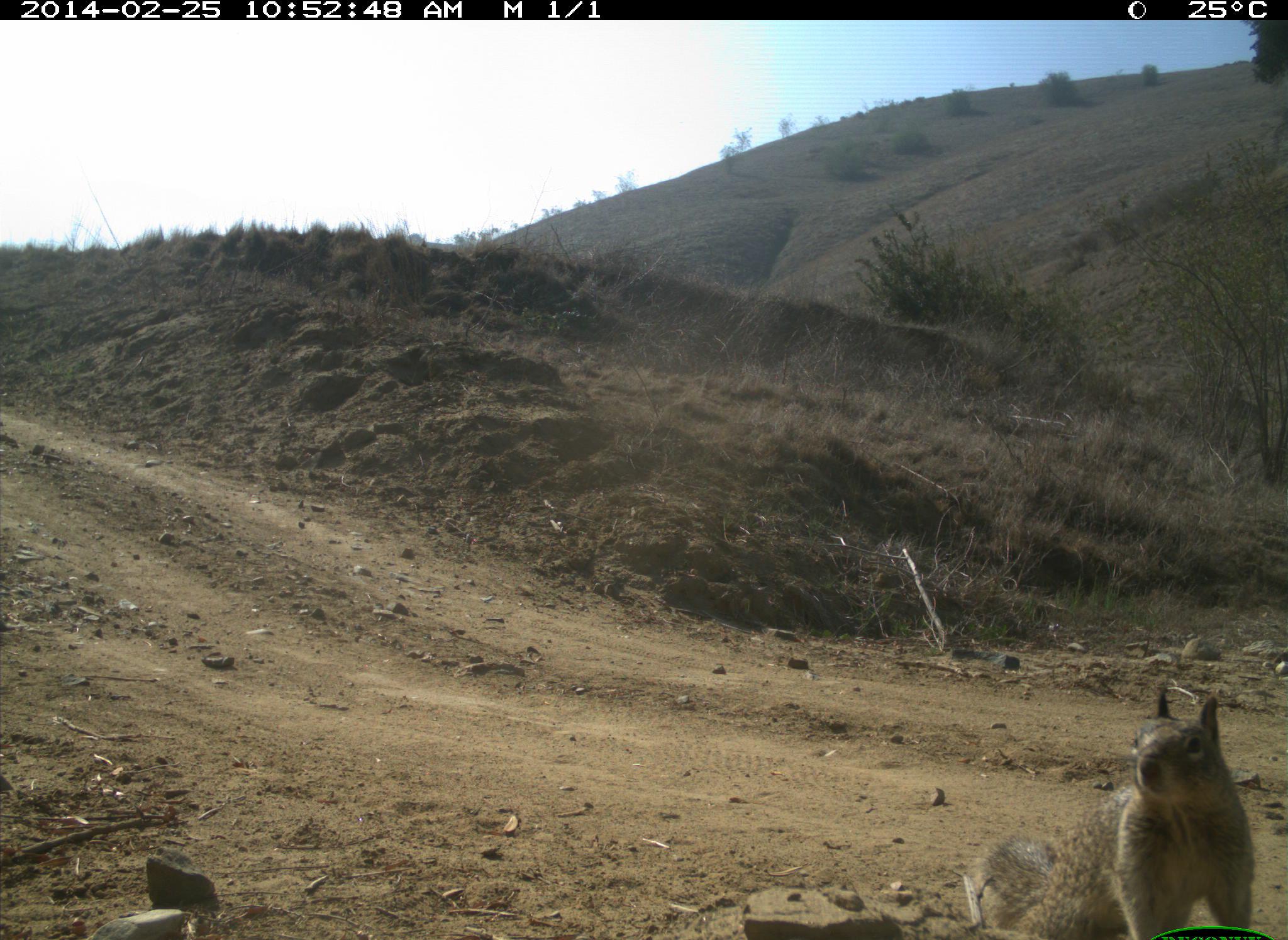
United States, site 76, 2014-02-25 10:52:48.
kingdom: Animalia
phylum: Chordata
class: Mammalia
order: Rodentia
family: Sciuridae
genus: Sciurus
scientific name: Sciurus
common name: squirrel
Squirrel (Sciurus).